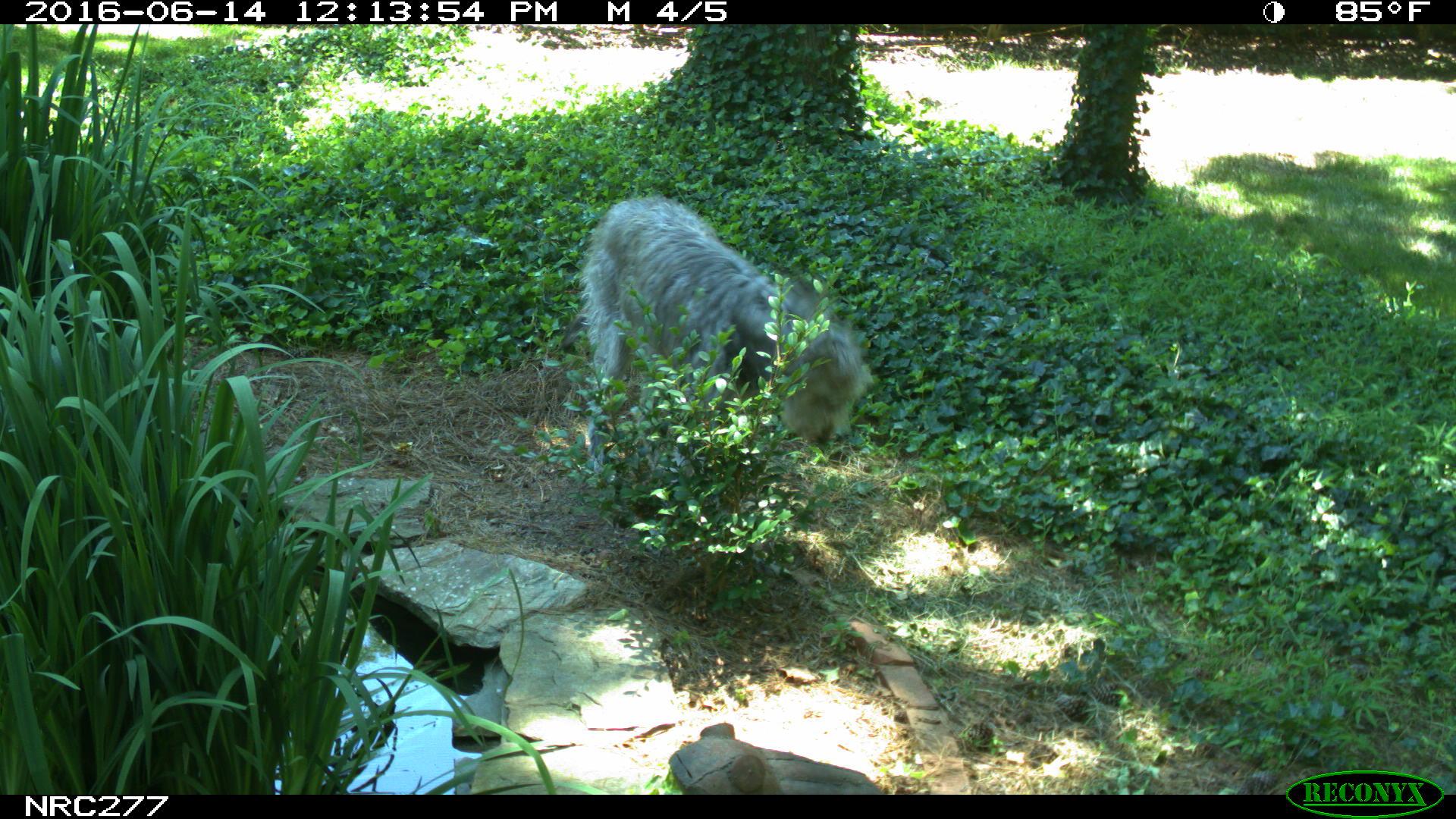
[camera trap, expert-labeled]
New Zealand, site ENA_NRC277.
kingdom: Animalia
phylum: Chordata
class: Mammalia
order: Carnivora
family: Canidae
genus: Canis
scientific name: Canis familiaris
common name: domestic dog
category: dog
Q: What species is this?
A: Dog (domestic dog) (Canis familiaris).